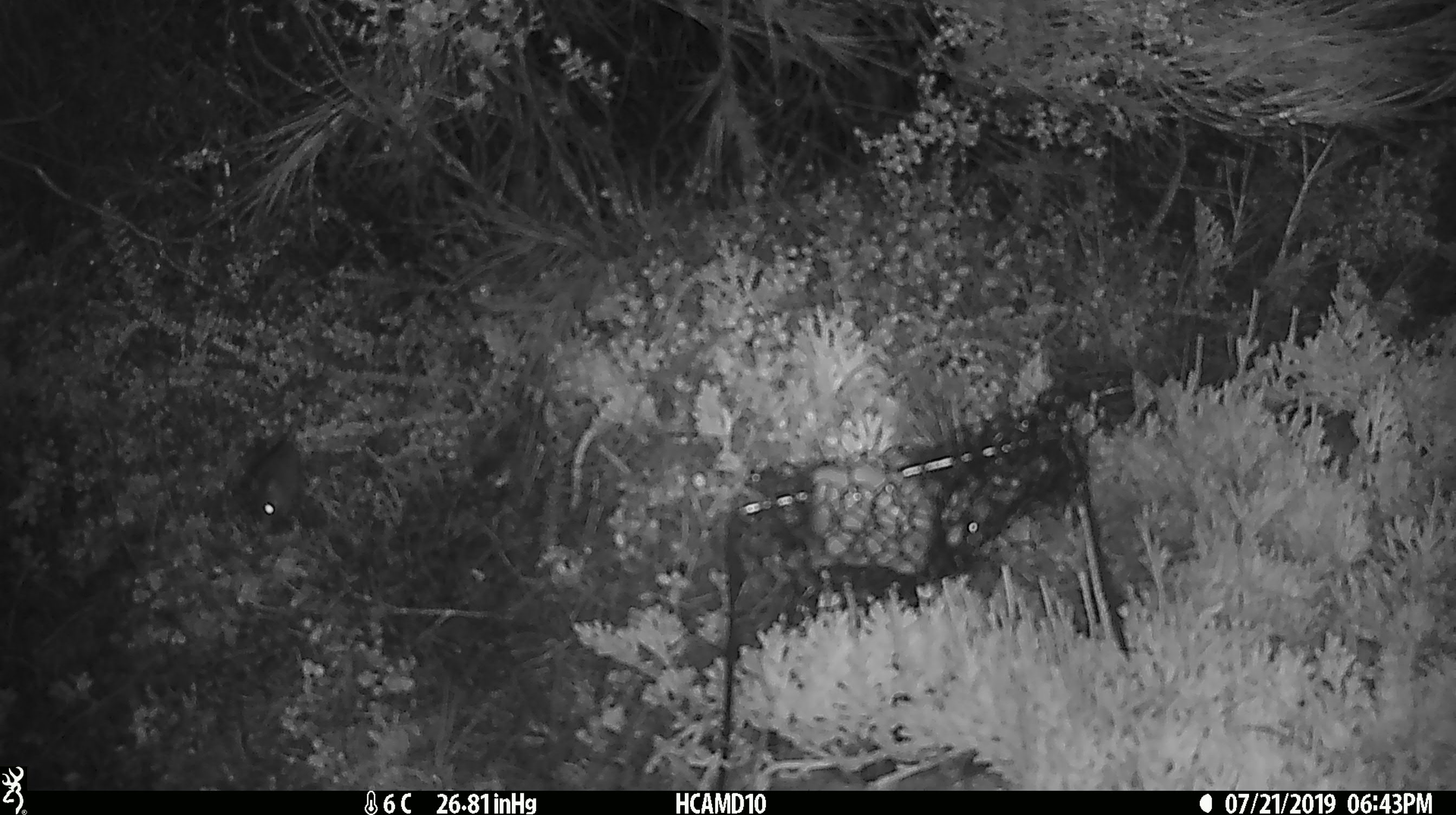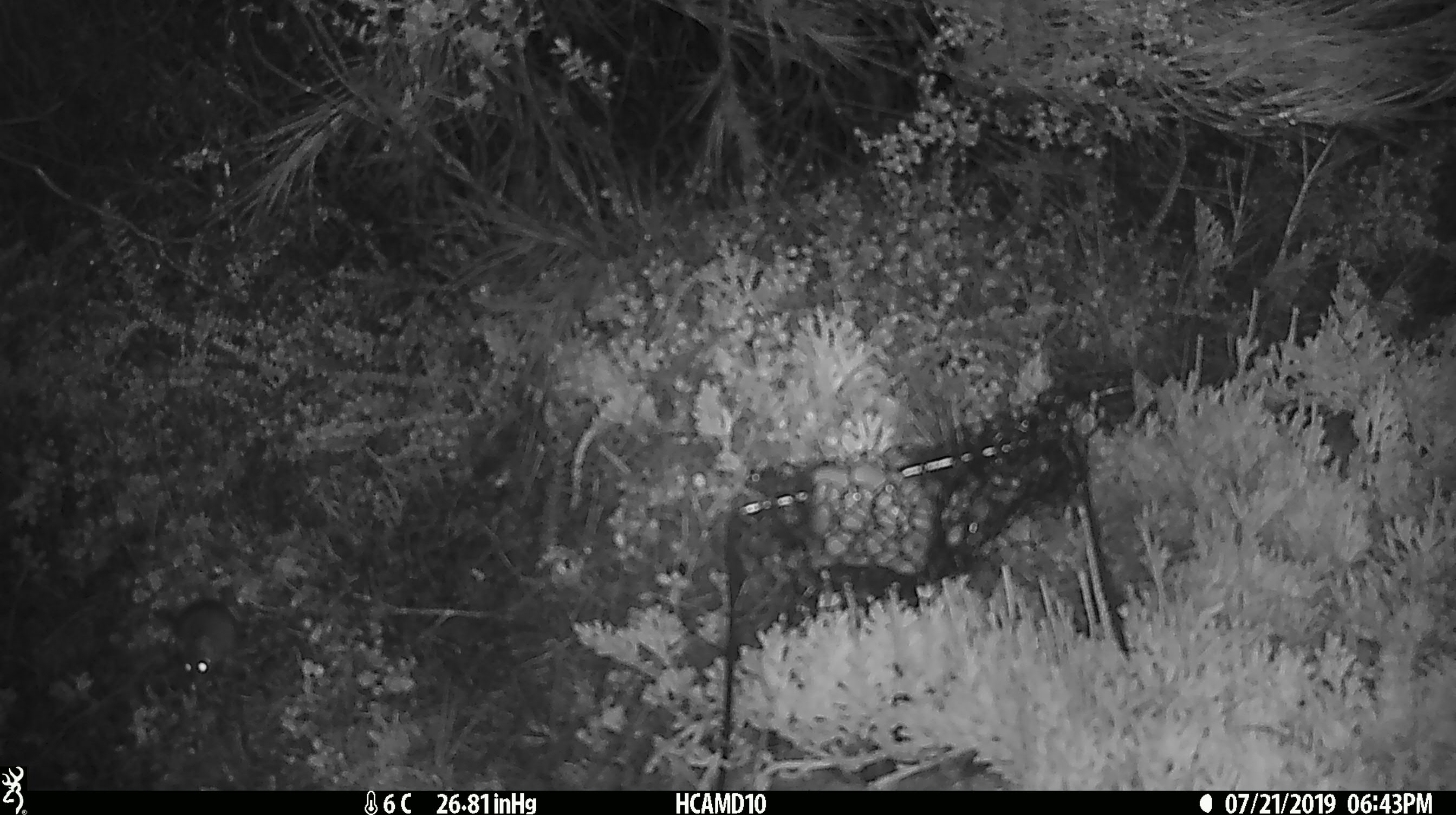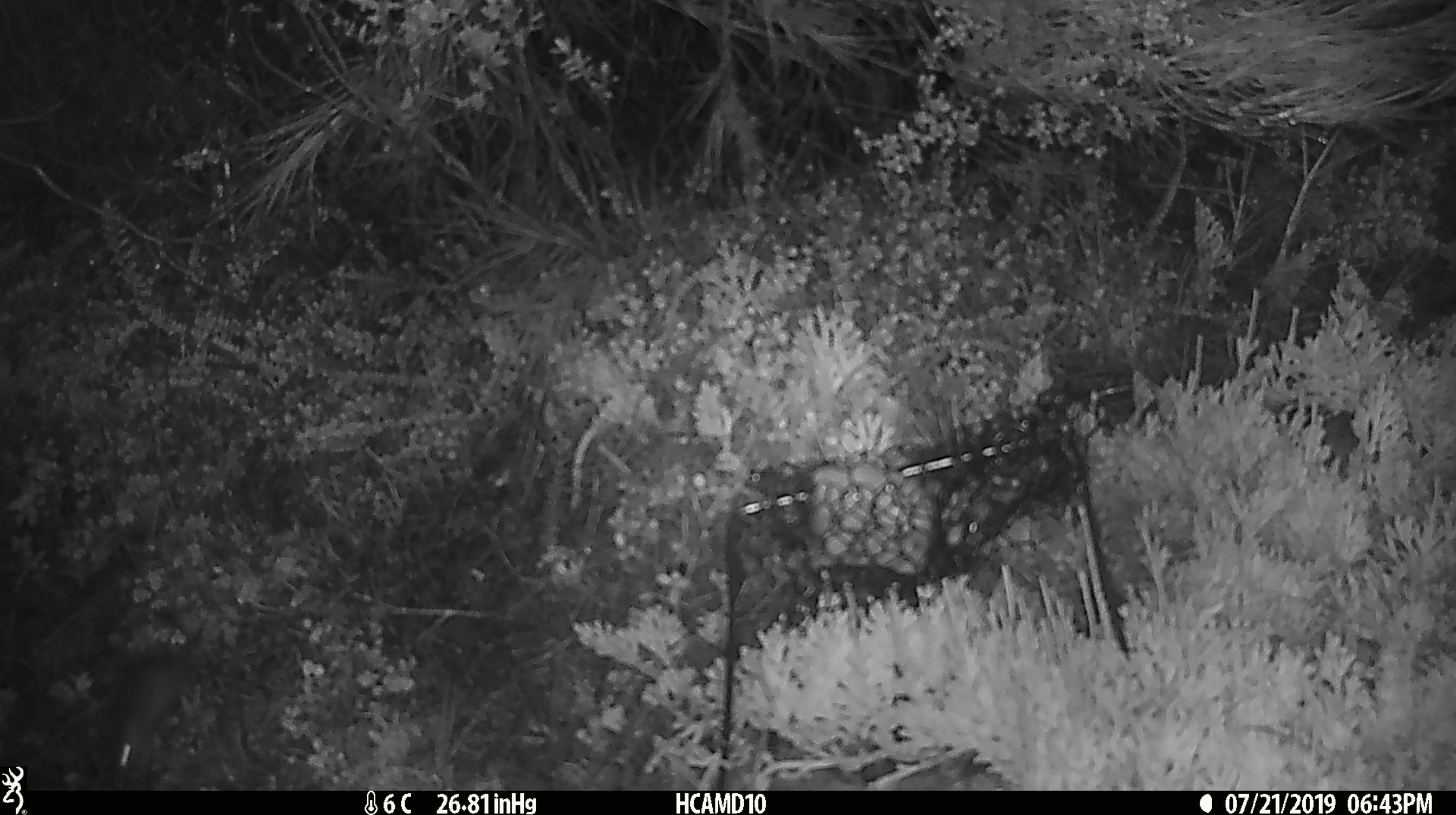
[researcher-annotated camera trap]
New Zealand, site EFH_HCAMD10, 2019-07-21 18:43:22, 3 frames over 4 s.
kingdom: Animalia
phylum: Chordata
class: Mammalia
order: Rodentia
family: Muridae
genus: Mus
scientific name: Mus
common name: mouse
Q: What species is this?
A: Mouse (Mus).